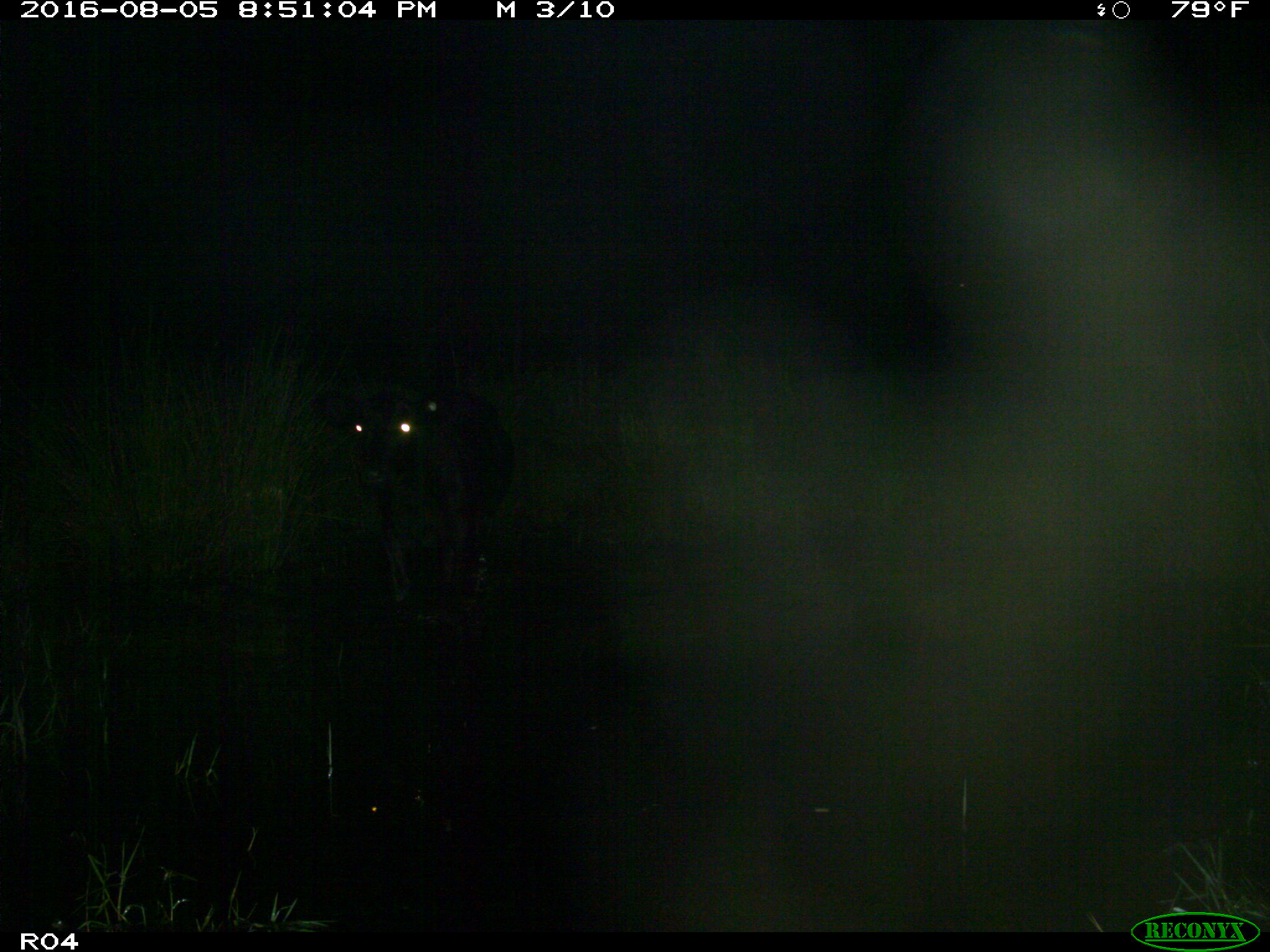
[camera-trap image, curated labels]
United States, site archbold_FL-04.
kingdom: Animalia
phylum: Chordata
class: Mammalia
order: Artiodactyla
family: Bovidae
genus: Bos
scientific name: Bos taurus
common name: domestic cow